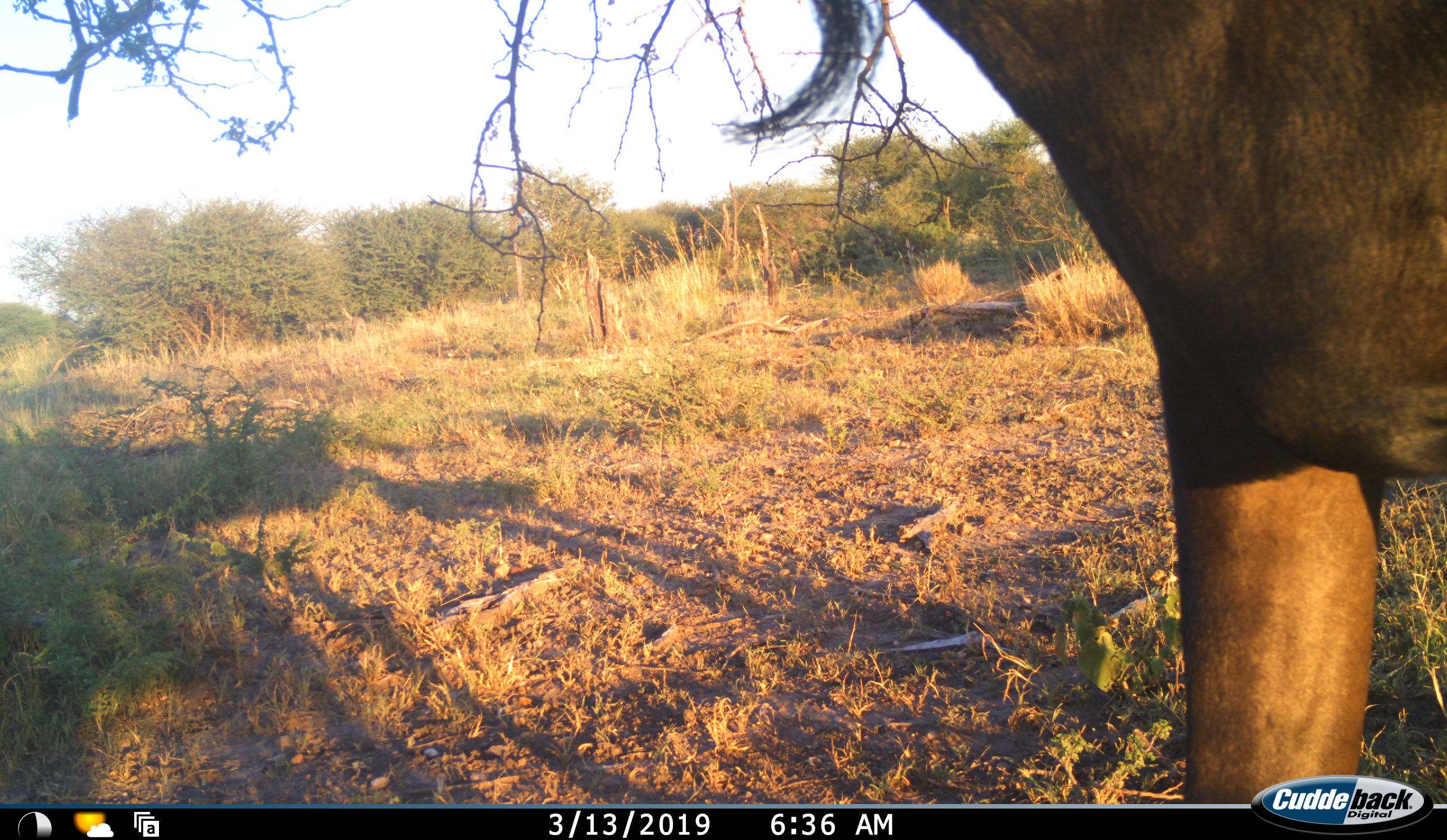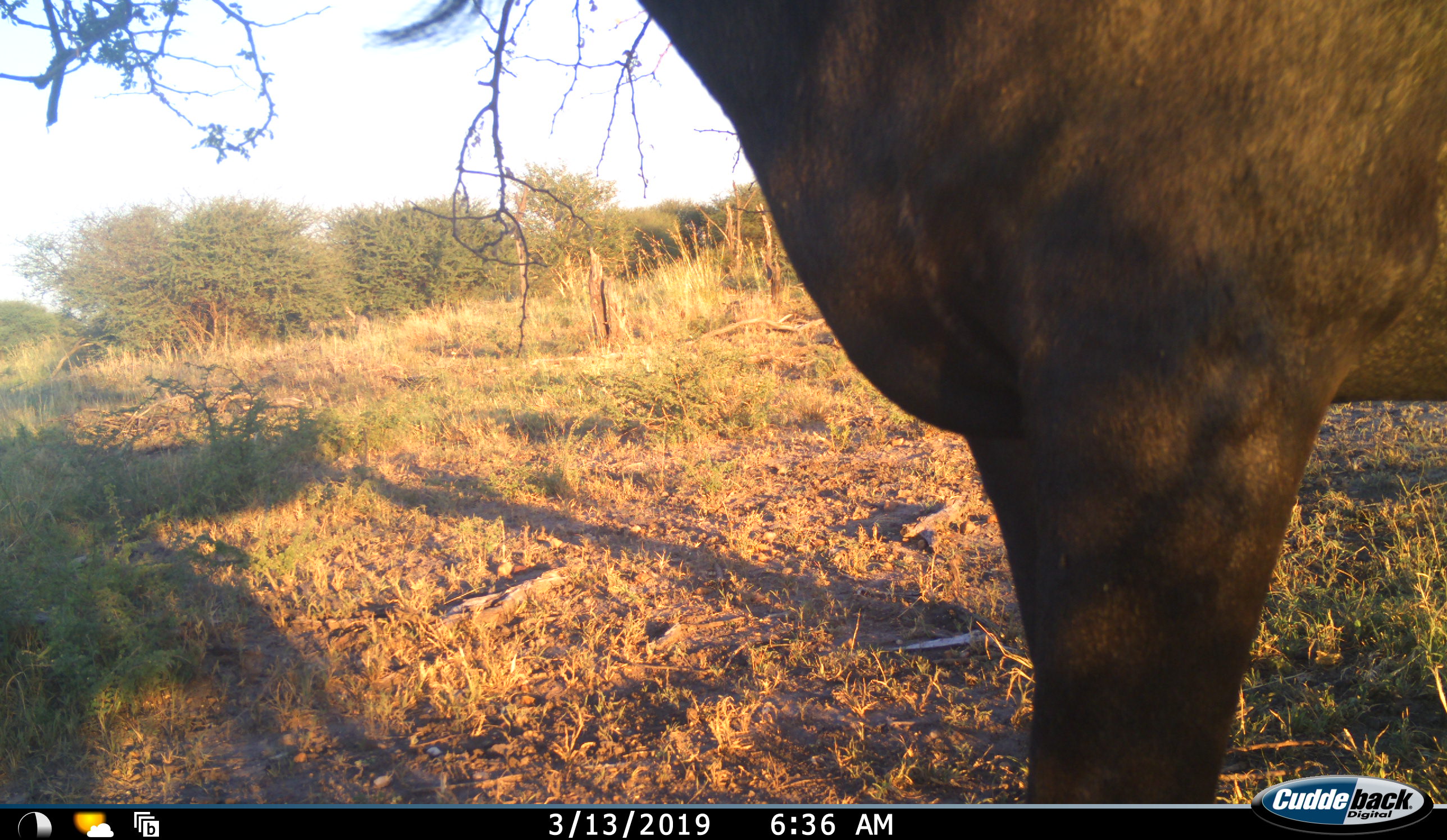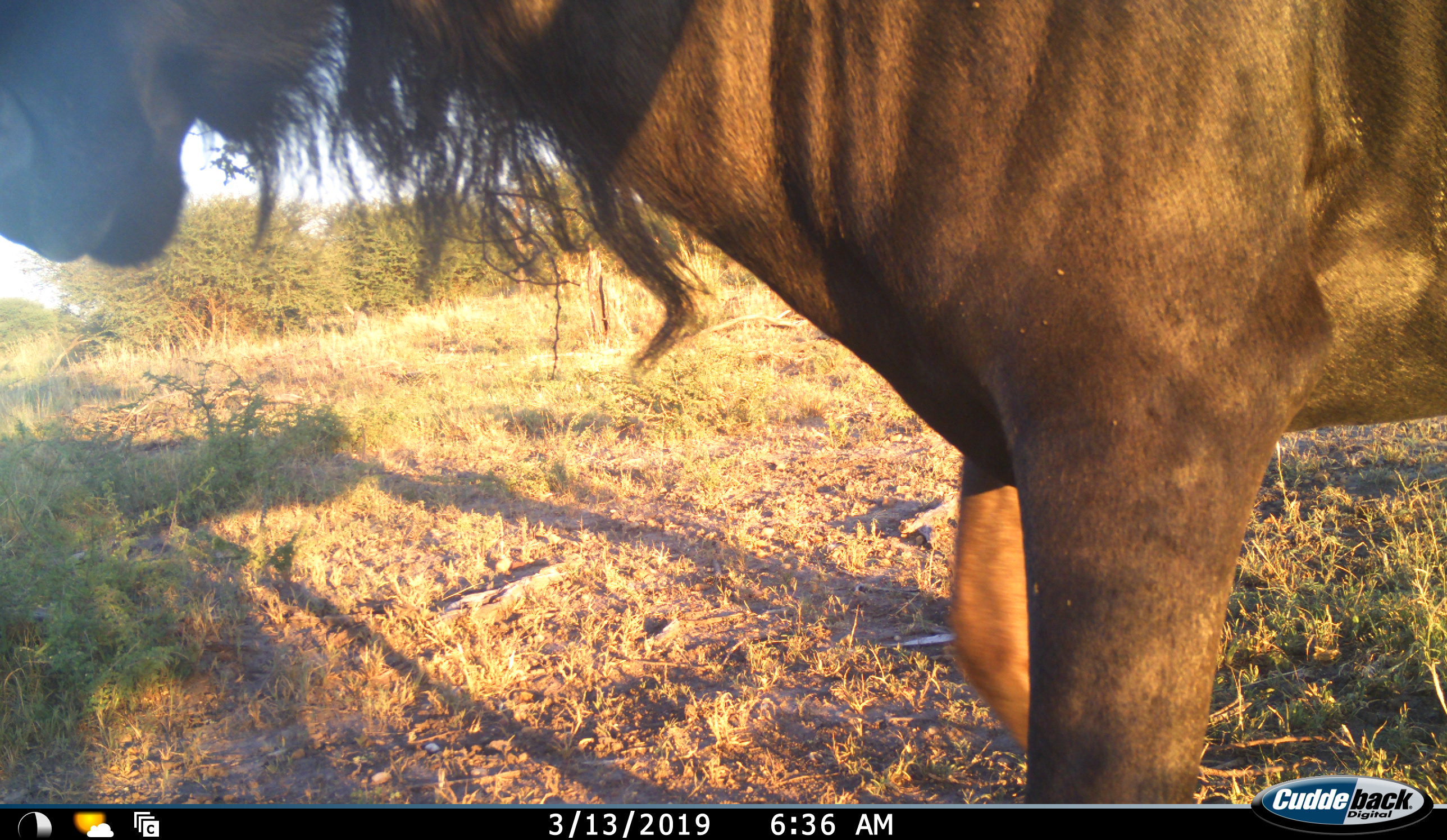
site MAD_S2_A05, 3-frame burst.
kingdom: Animalia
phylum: Chordata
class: Mammalia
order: Artiodactyla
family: Bovidae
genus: Connochaetes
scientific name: Connochaetes taurinus taurinus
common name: blue wildebeest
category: wildebeestblue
Wildebeestblue (blue wildebeest) (Connochaetes taurinus taurinus), count 1. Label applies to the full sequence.